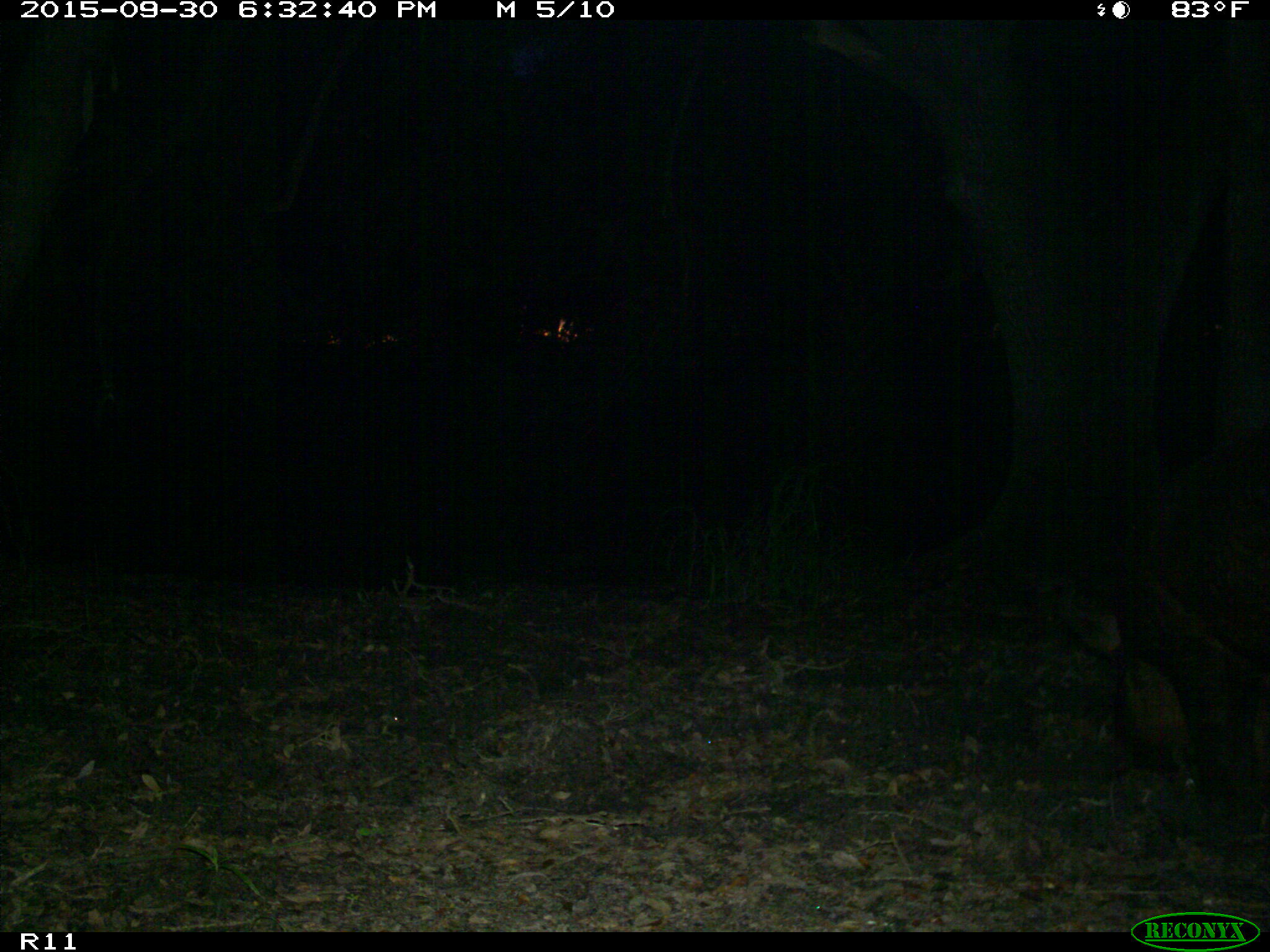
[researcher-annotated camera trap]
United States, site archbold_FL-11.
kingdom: Animalia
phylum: Chordata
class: Mammalia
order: Artiodactyla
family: Suidae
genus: Sus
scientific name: Sus scrofa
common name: wild boar